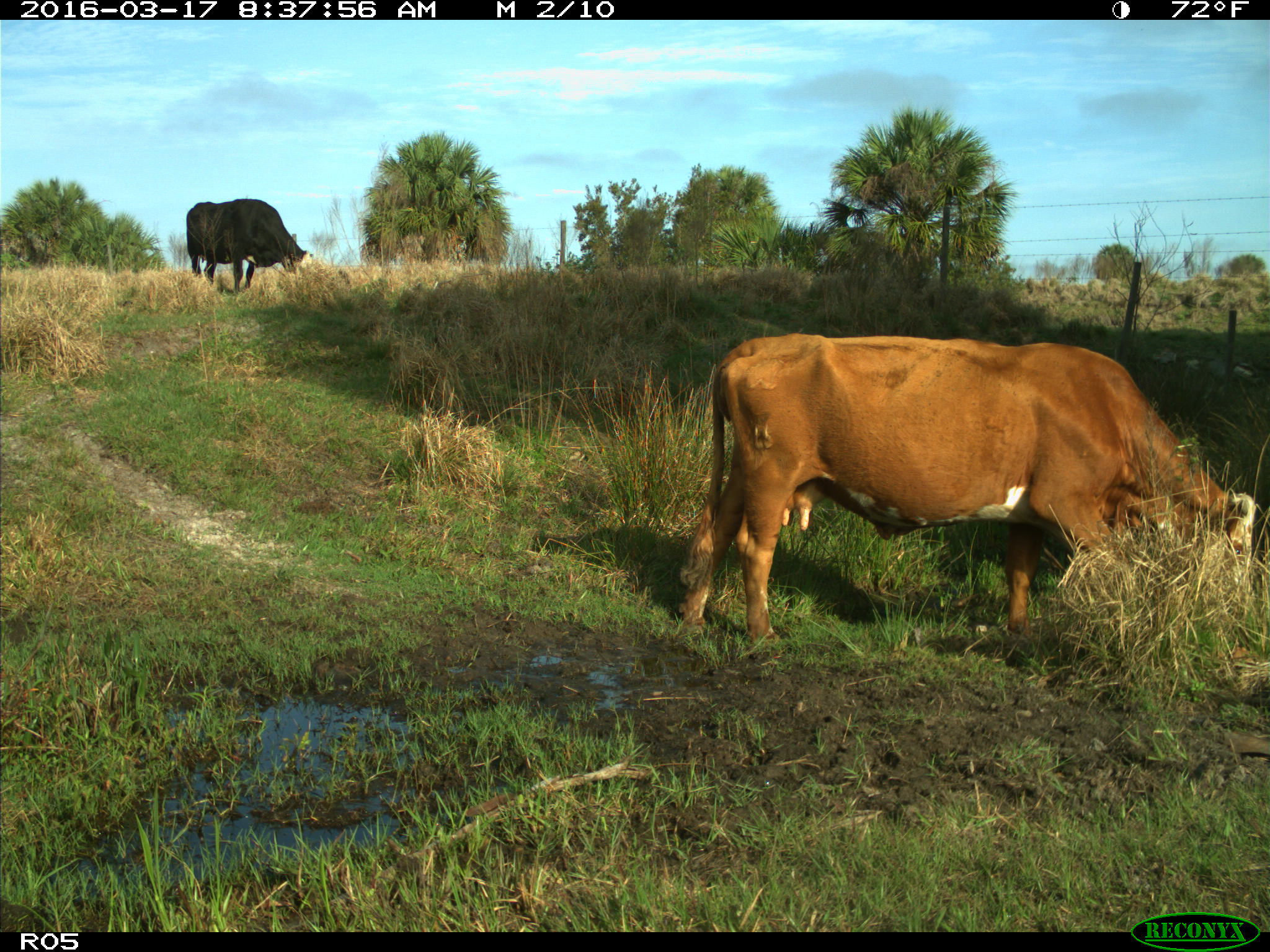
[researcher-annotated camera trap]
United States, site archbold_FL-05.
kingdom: Animalia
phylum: Chordata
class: Mammalia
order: Artiodactyla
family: Bovidae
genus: Bos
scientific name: Bos taurus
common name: domestic cow